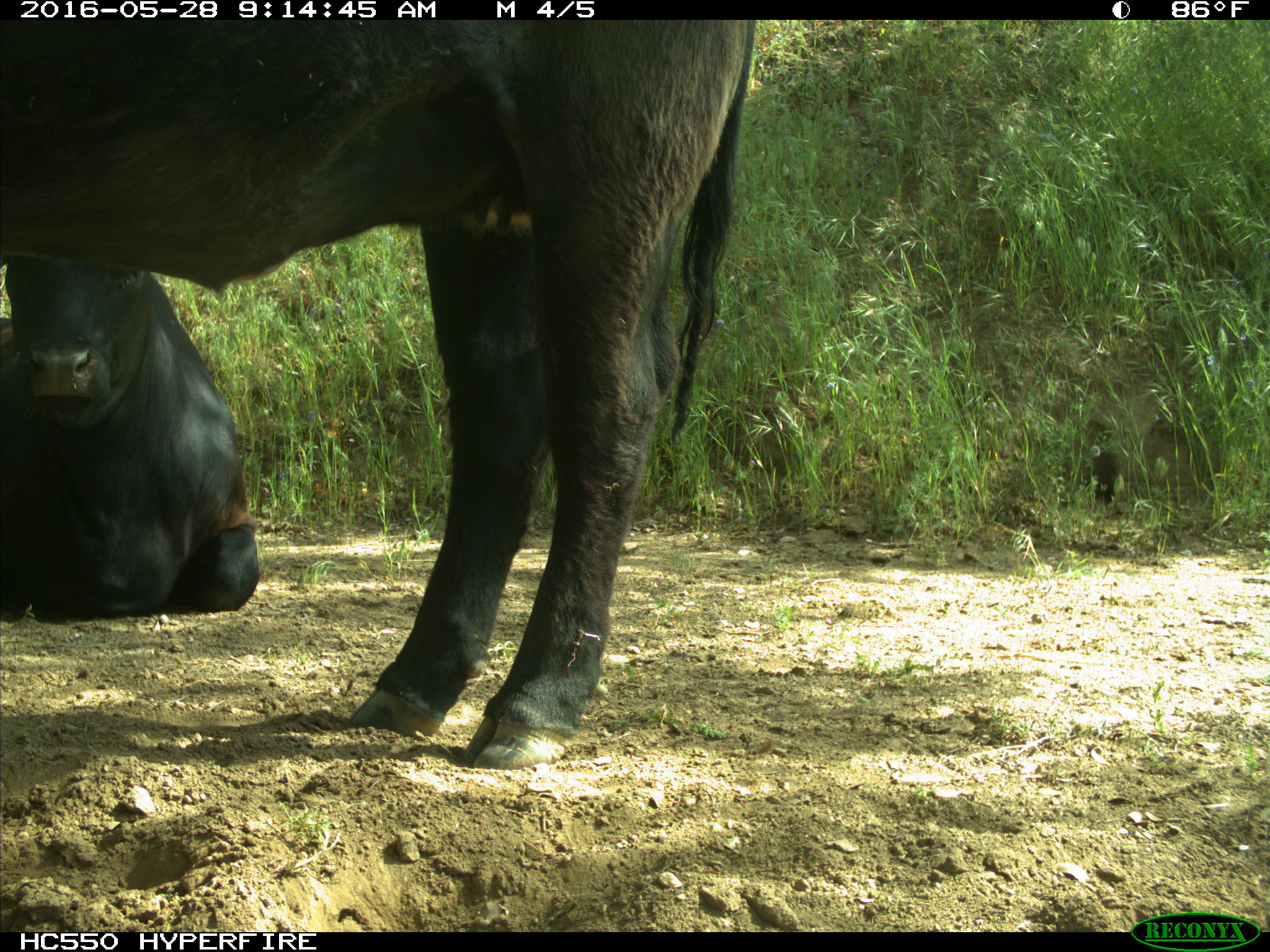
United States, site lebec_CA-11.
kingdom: Animalia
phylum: Chordata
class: Mammalia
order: Artiodactyla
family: Bovidae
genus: Bos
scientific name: Bos taurus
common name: domestic cow